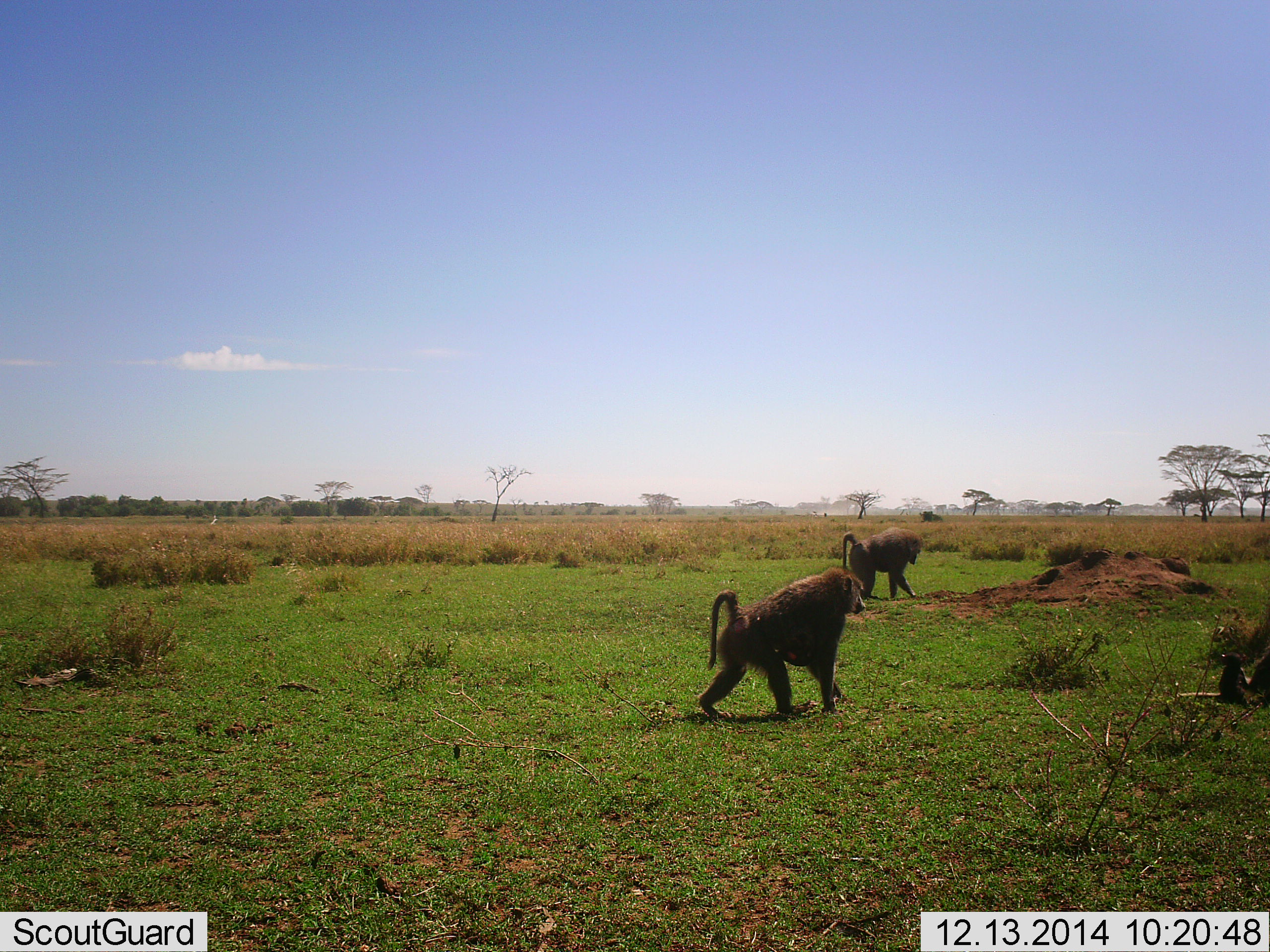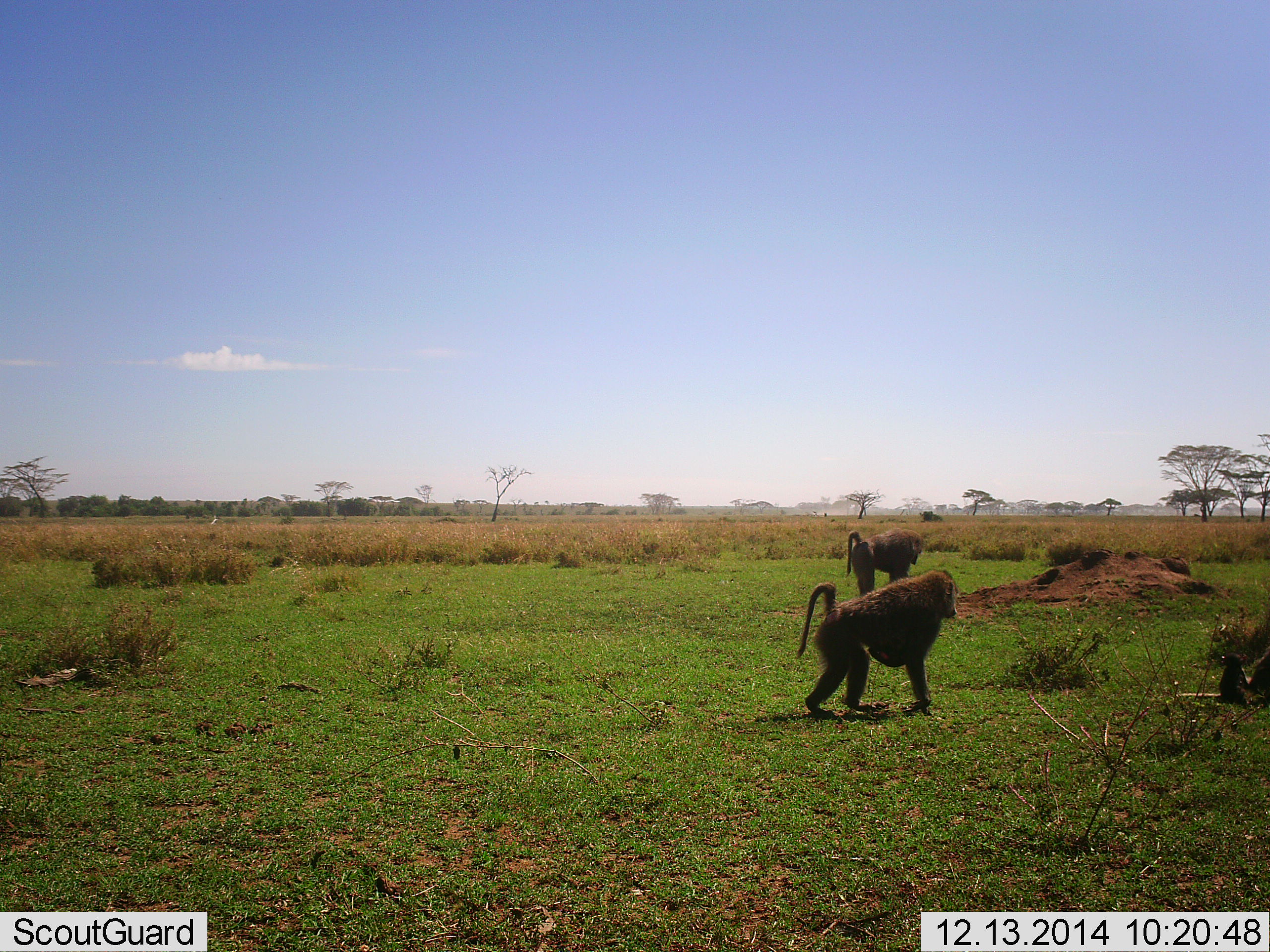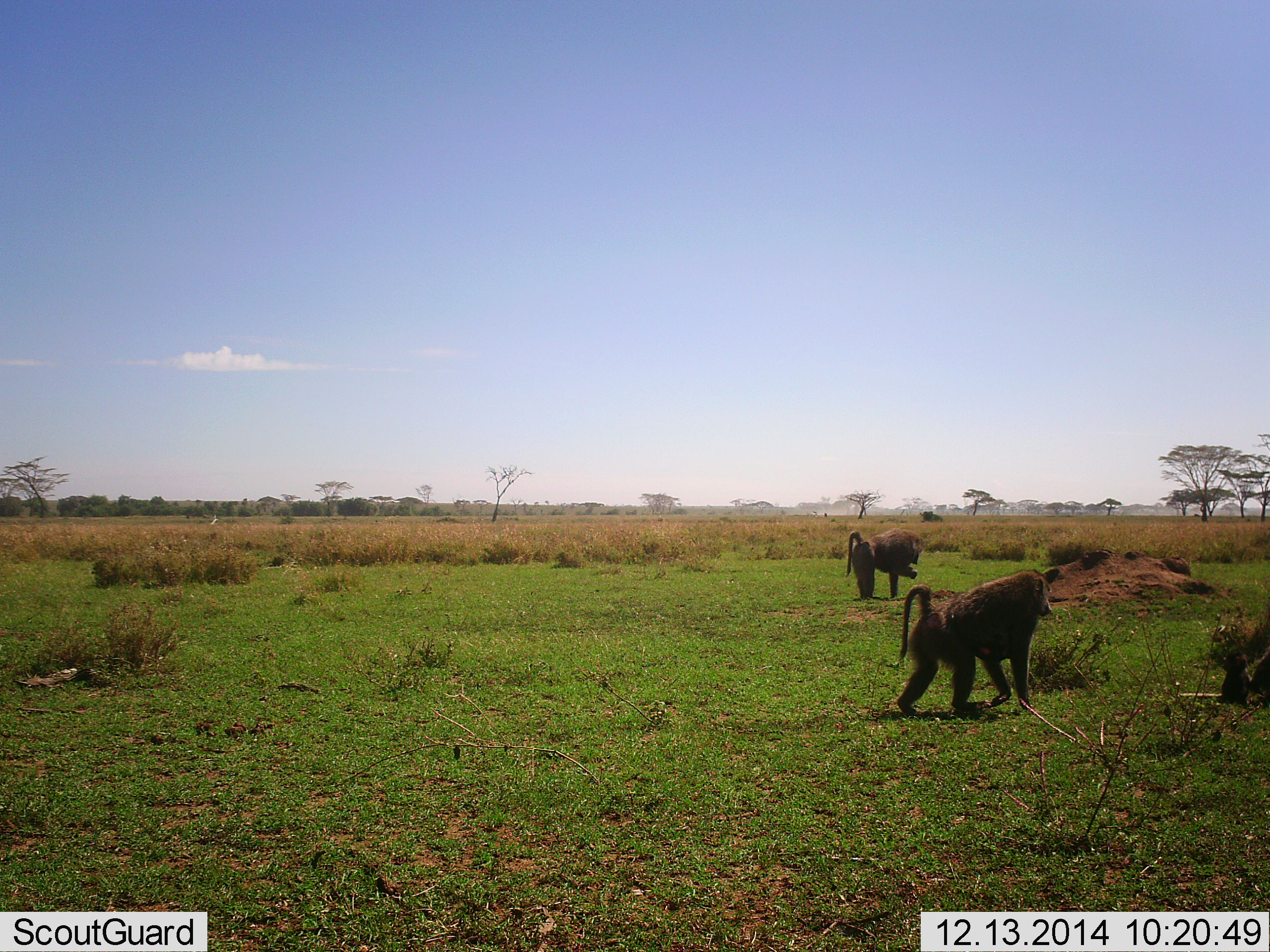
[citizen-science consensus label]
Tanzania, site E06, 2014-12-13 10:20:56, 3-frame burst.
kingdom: Animalia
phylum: Chordata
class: Mammalia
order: Primates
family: Cercopithecidae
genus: Papio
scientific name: Papio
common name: baboon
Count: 3.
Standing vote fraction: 40%.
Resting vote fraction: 40%.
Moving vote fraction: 100%.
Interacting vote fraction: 0%.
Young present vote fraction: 40%.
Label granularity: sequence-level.